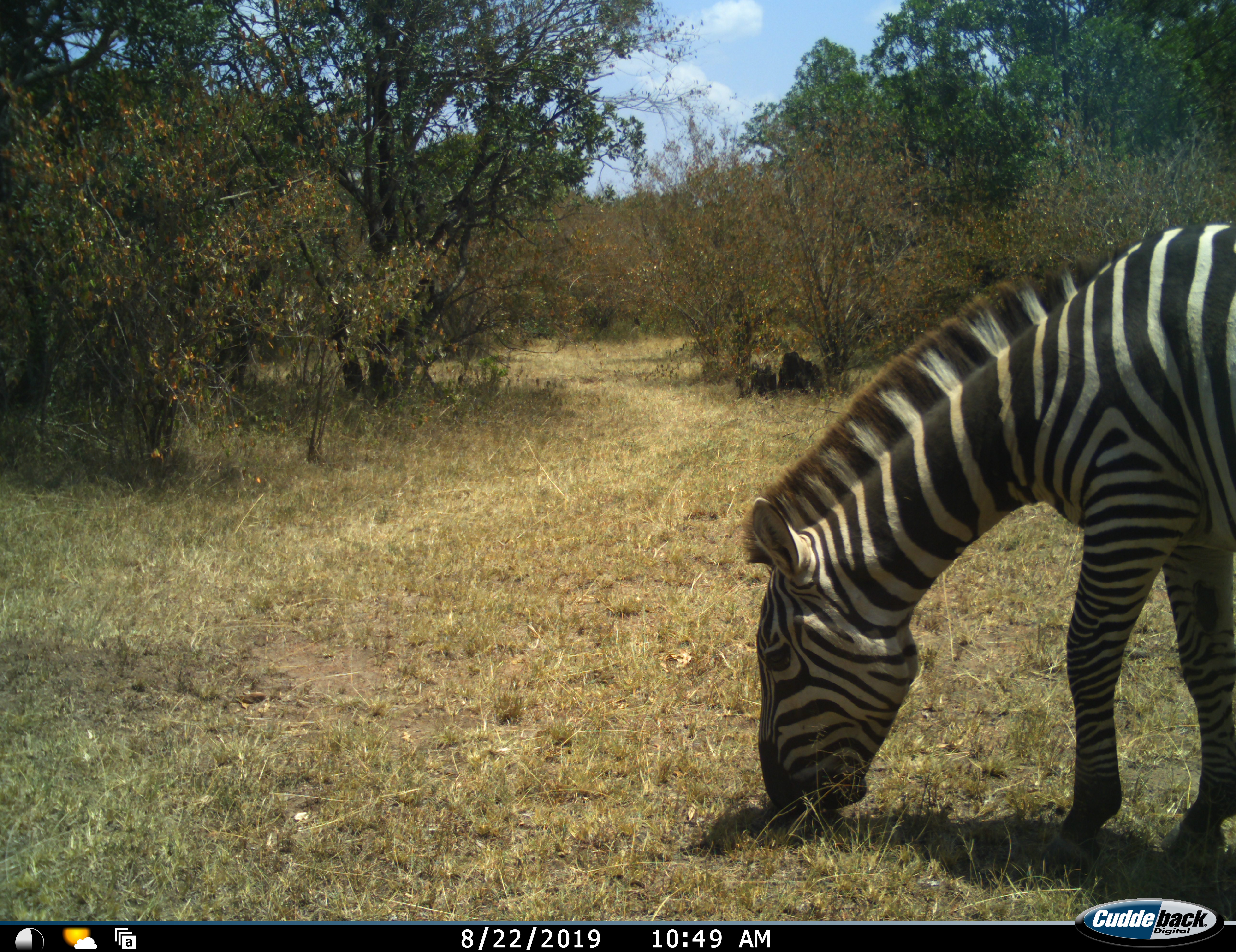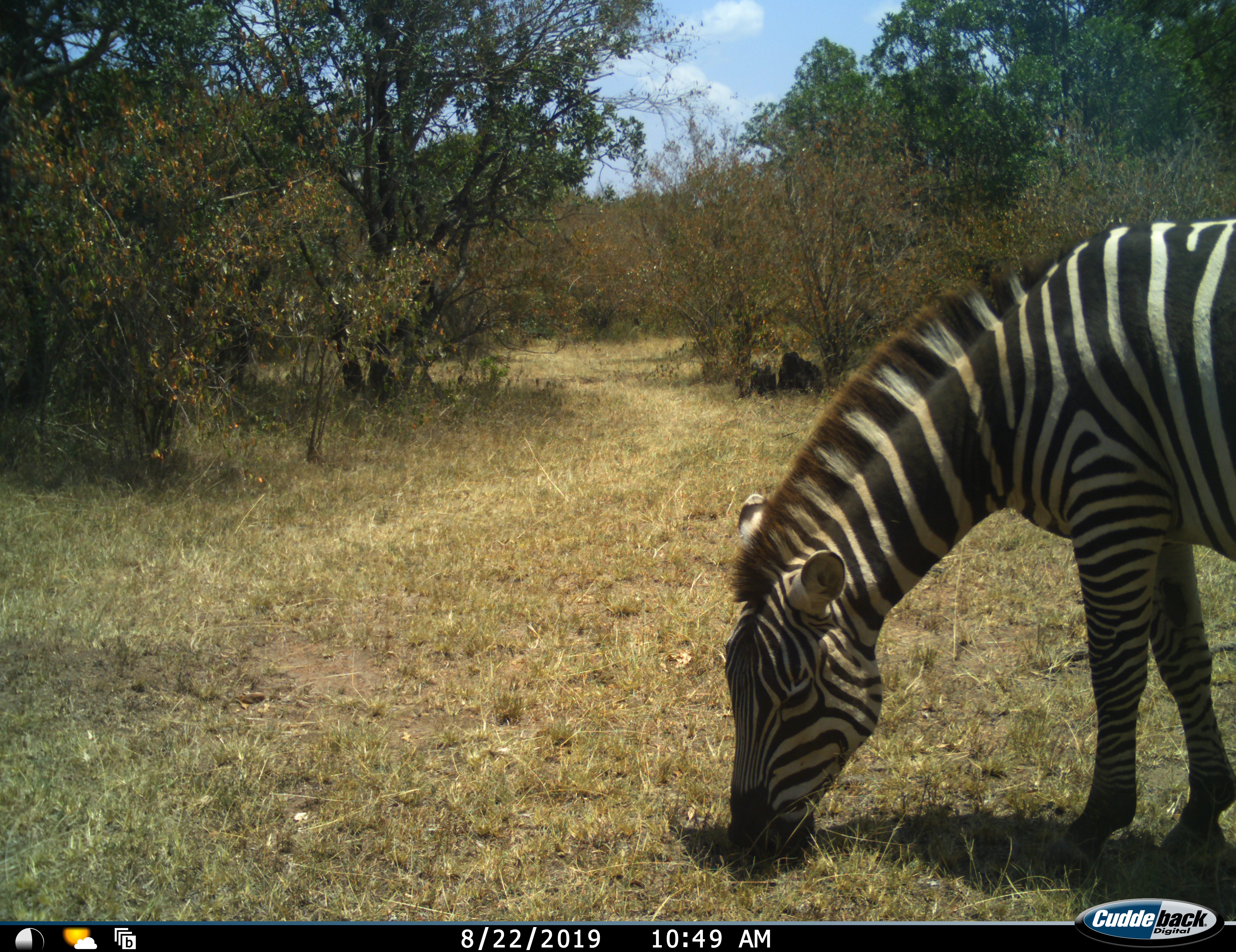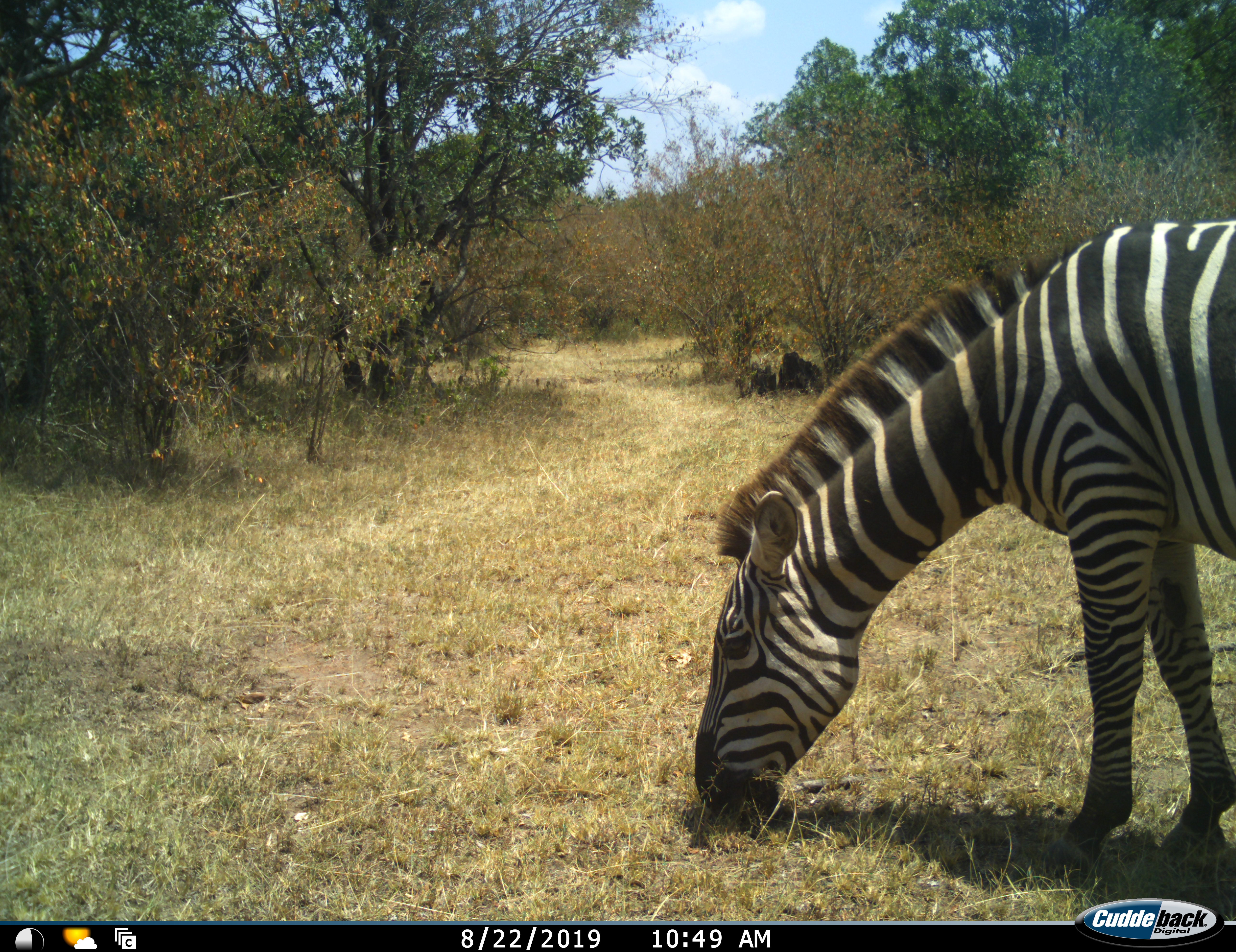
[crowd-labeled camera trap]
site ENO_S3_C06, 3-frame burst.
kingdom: Animalia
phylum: Chordata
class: Mammalia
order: Perissodactyla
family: Equidae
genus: Equus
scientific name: Equus quagga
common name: plains zebra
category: zebraplains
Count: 1.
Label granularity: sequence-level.